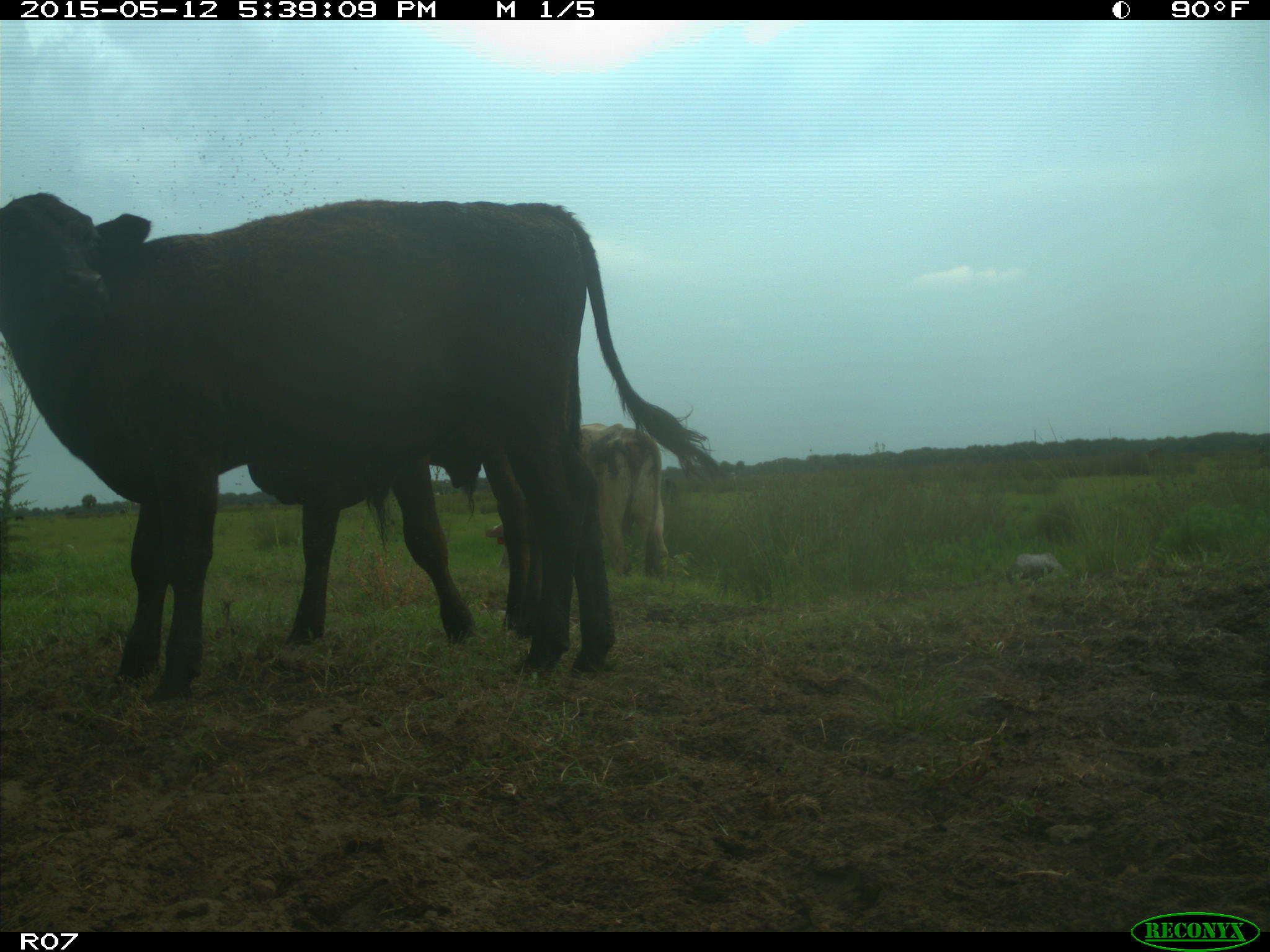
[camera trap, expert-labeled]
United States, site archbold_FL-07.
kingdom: Animalia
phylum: Chordata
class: Mammalia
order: Artiodactyla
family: Bovidae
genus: Bos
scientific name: Bos taurus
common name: domestic cow